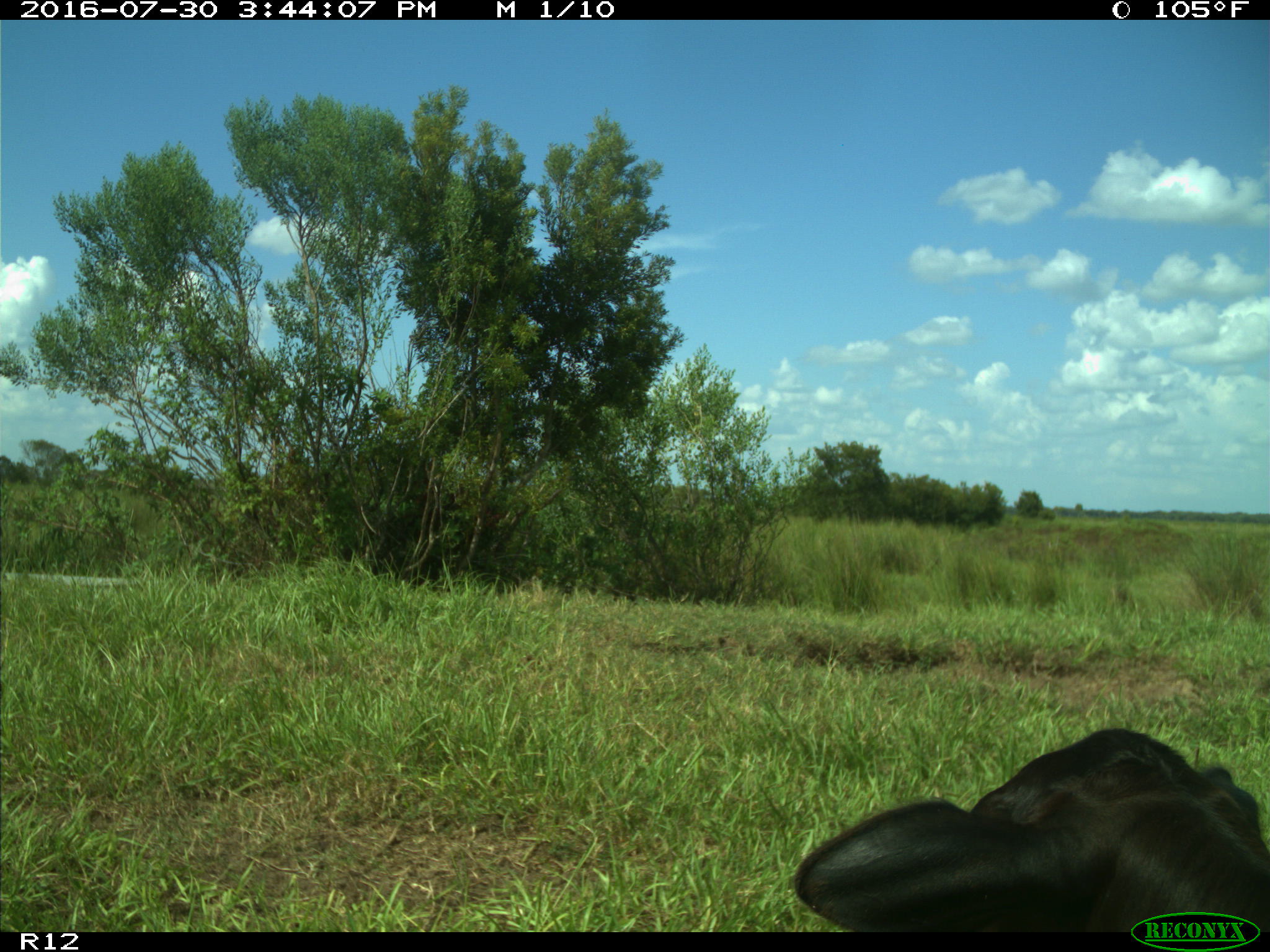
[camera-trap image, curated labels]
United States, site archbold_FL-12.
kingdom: Animalia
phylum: Chordata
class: Mammalia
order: Artiodactyla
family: Bovidae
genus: Bos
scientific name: Bos taurus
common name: domestic cow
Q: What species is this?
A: Bos taurus (domestic cow).